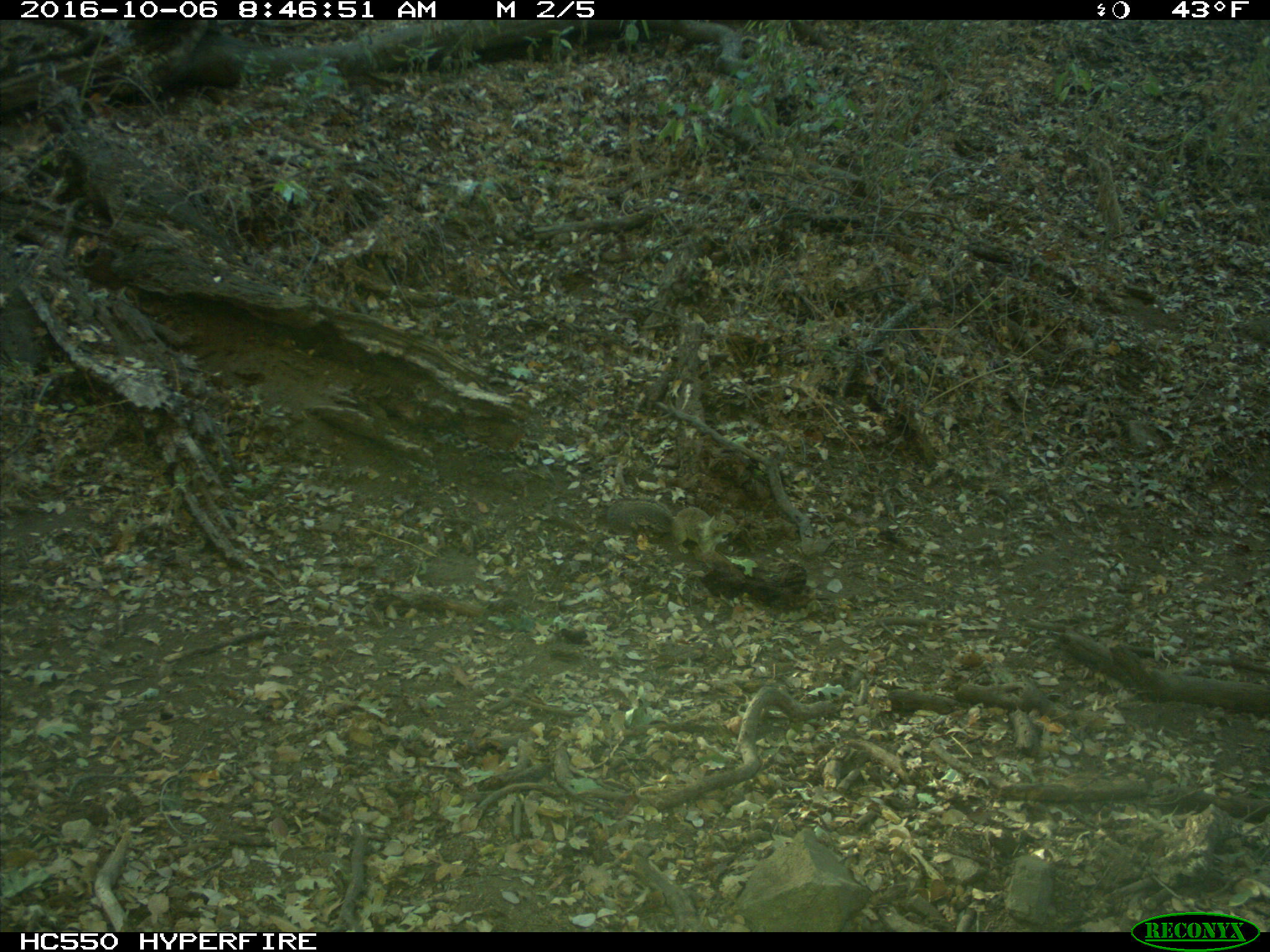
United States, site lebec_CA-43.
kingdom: Animalia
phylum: Chordata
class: Mammalia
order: Rodentia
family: Sciuridae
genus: Otospermophilus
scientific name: Otospermophilus beecheyi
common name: california ground squirrel